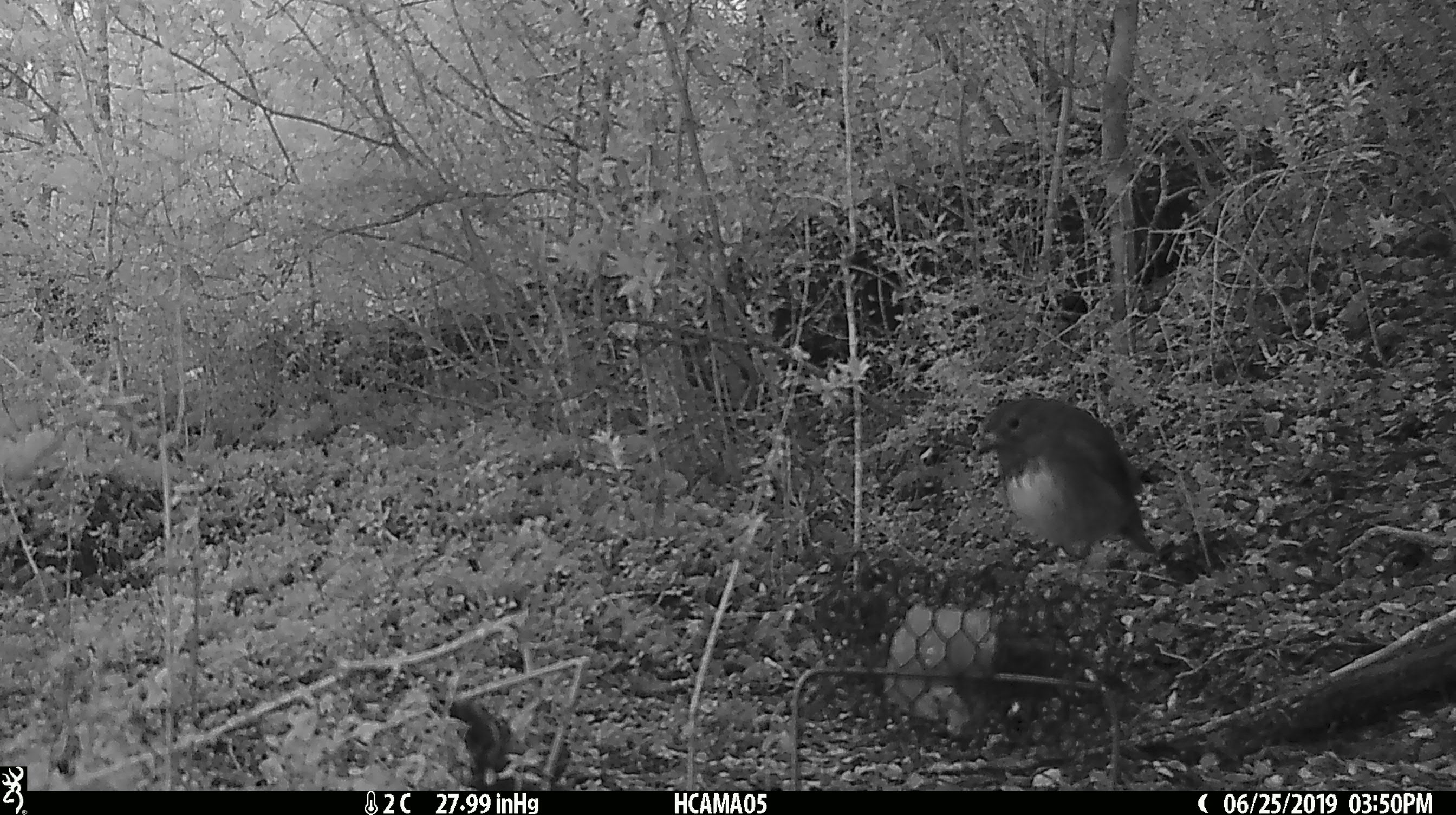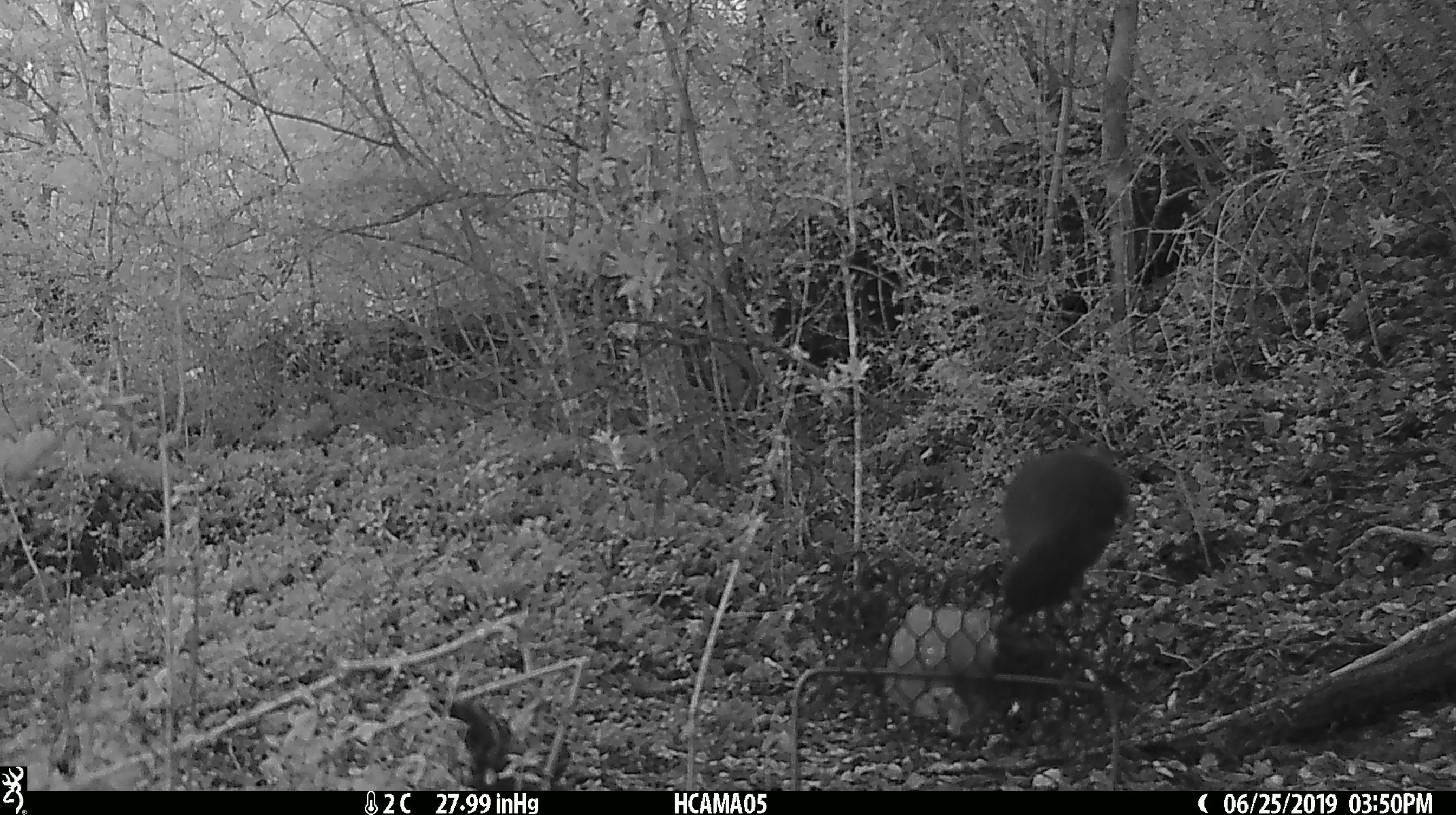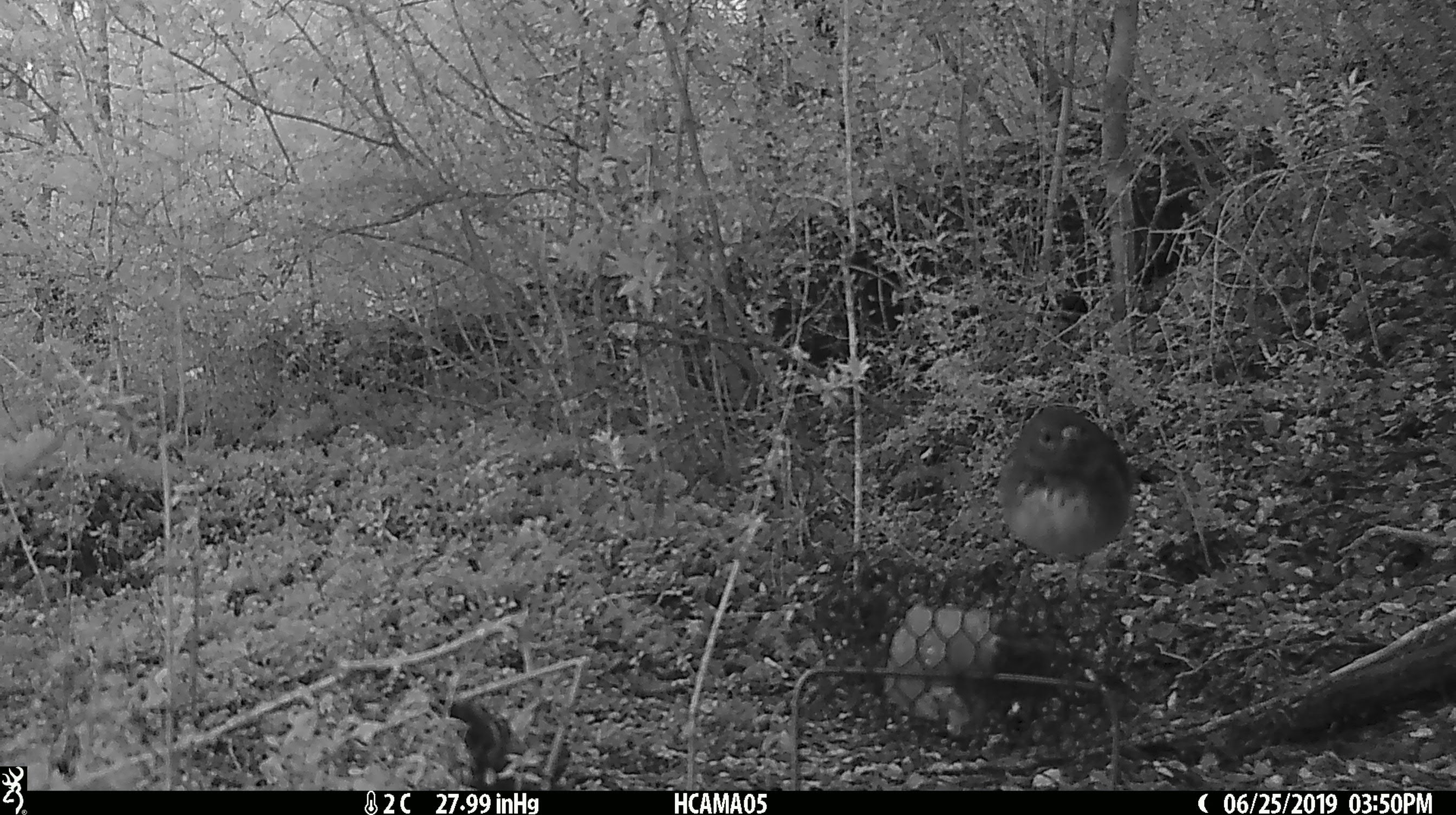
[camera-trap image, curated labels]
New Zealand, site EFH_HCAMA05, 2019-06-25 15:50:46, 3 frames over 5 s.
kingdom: Animalia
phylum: Chordata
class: Aves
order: Passeriformes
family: Petroicidae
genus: Petroica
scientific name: Petroica australis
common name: new zealand robin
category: robin